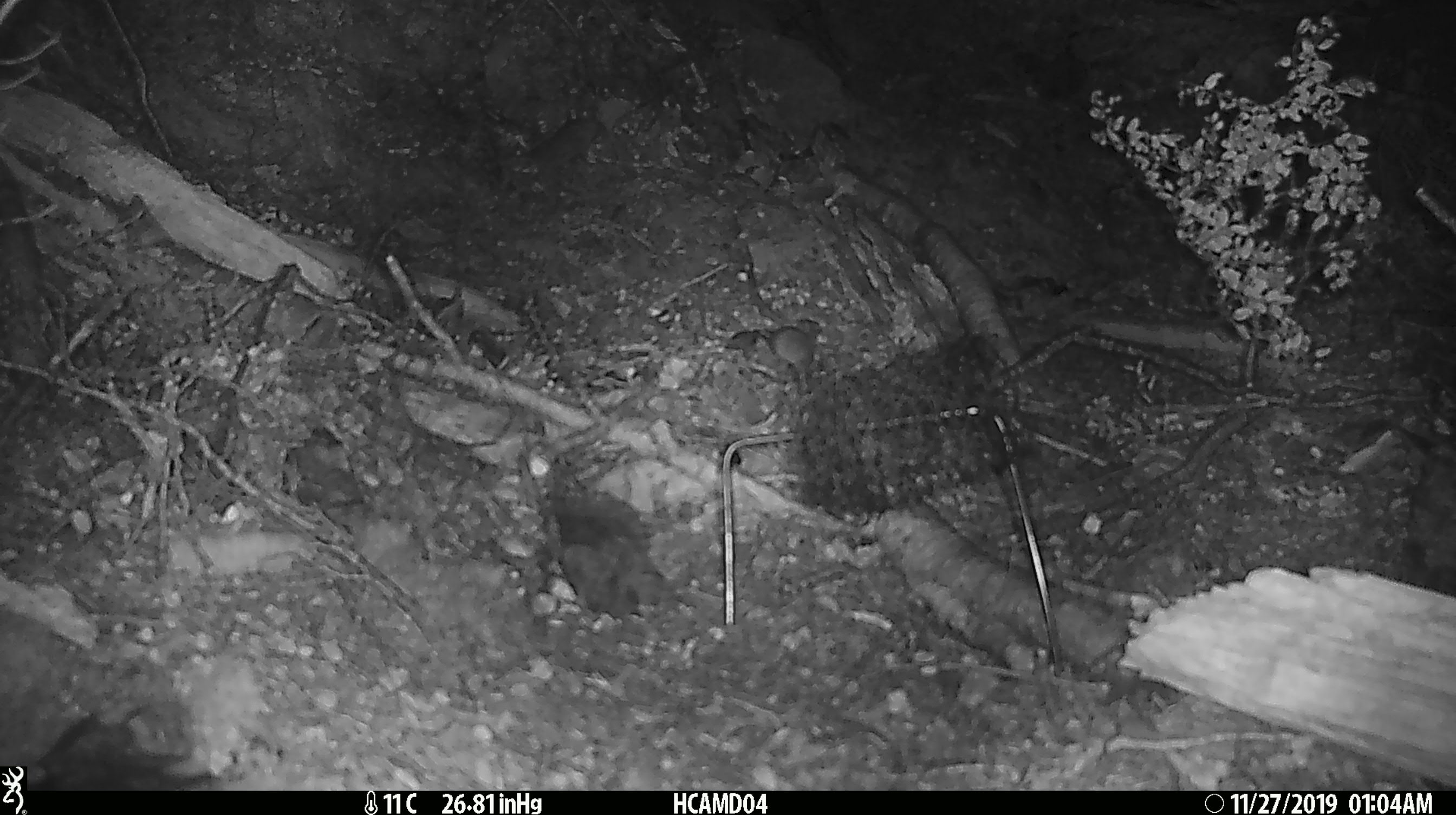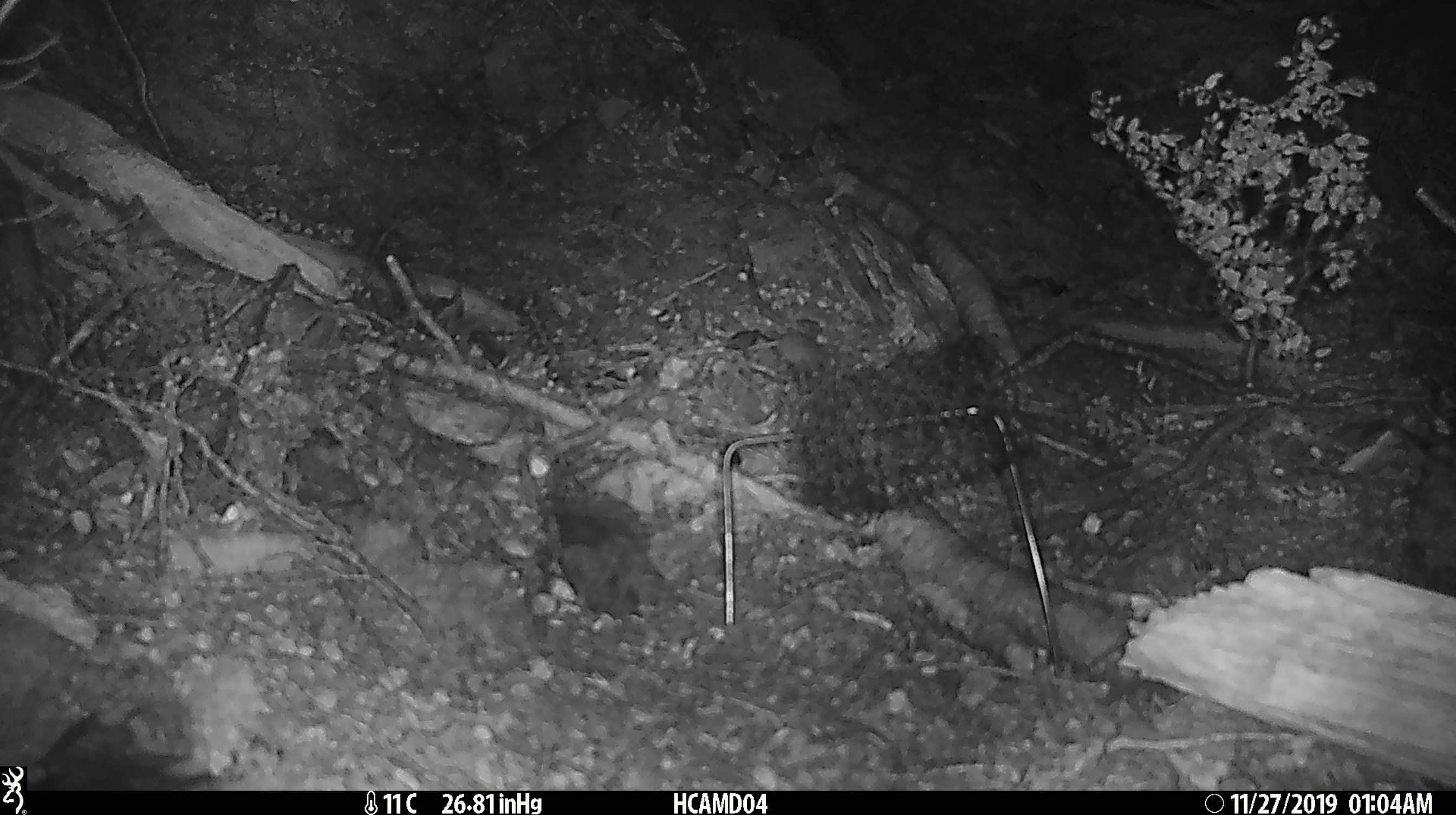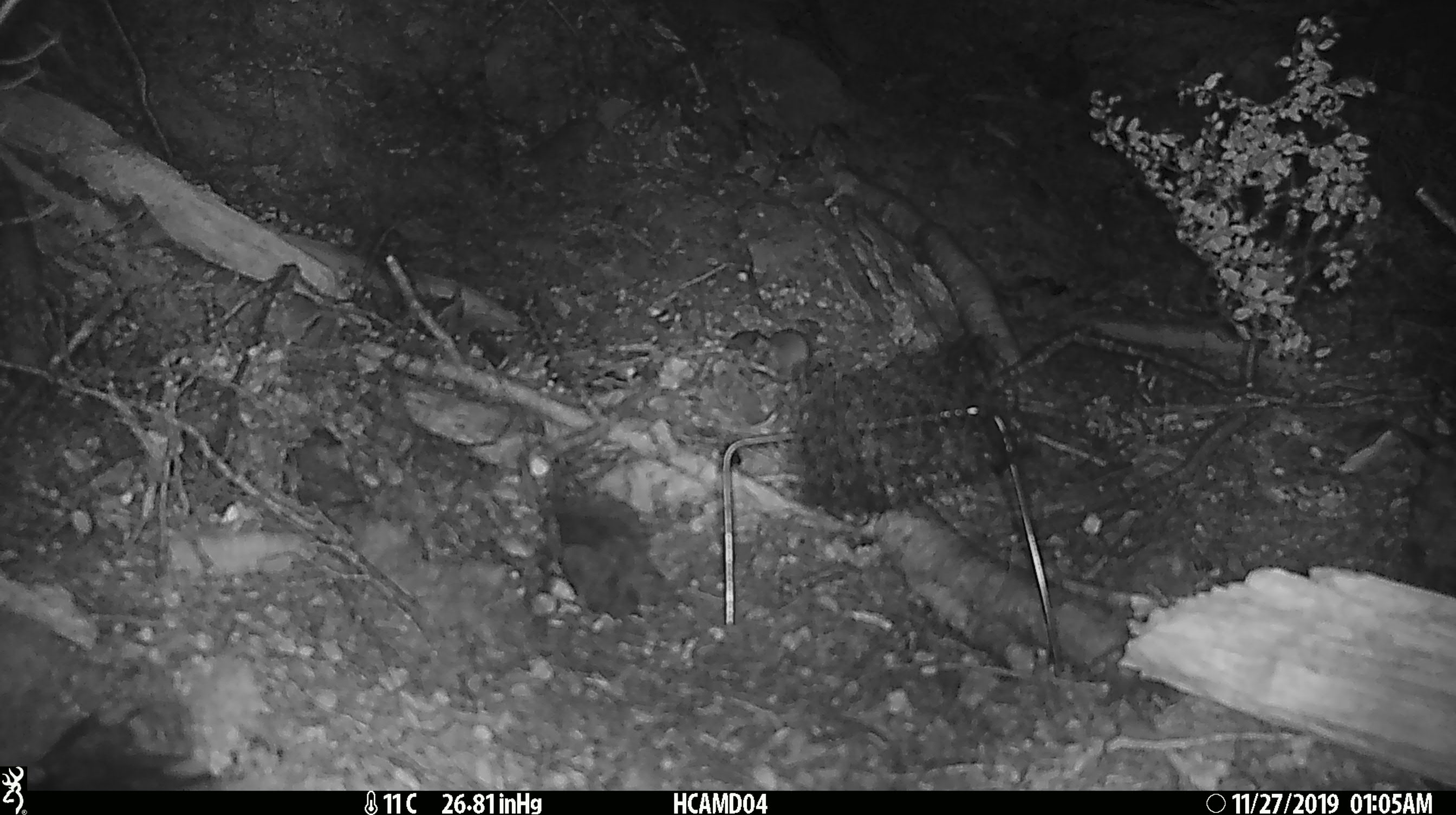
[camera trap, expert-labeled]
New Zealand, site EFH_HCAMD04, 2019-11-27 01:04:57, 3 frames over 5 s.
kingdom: Animalia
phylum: Chordata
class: Mammalia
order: Rodentia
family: Muridae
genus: Mus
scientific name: Mus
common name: mouse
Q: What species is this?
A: Mouse (Mus).